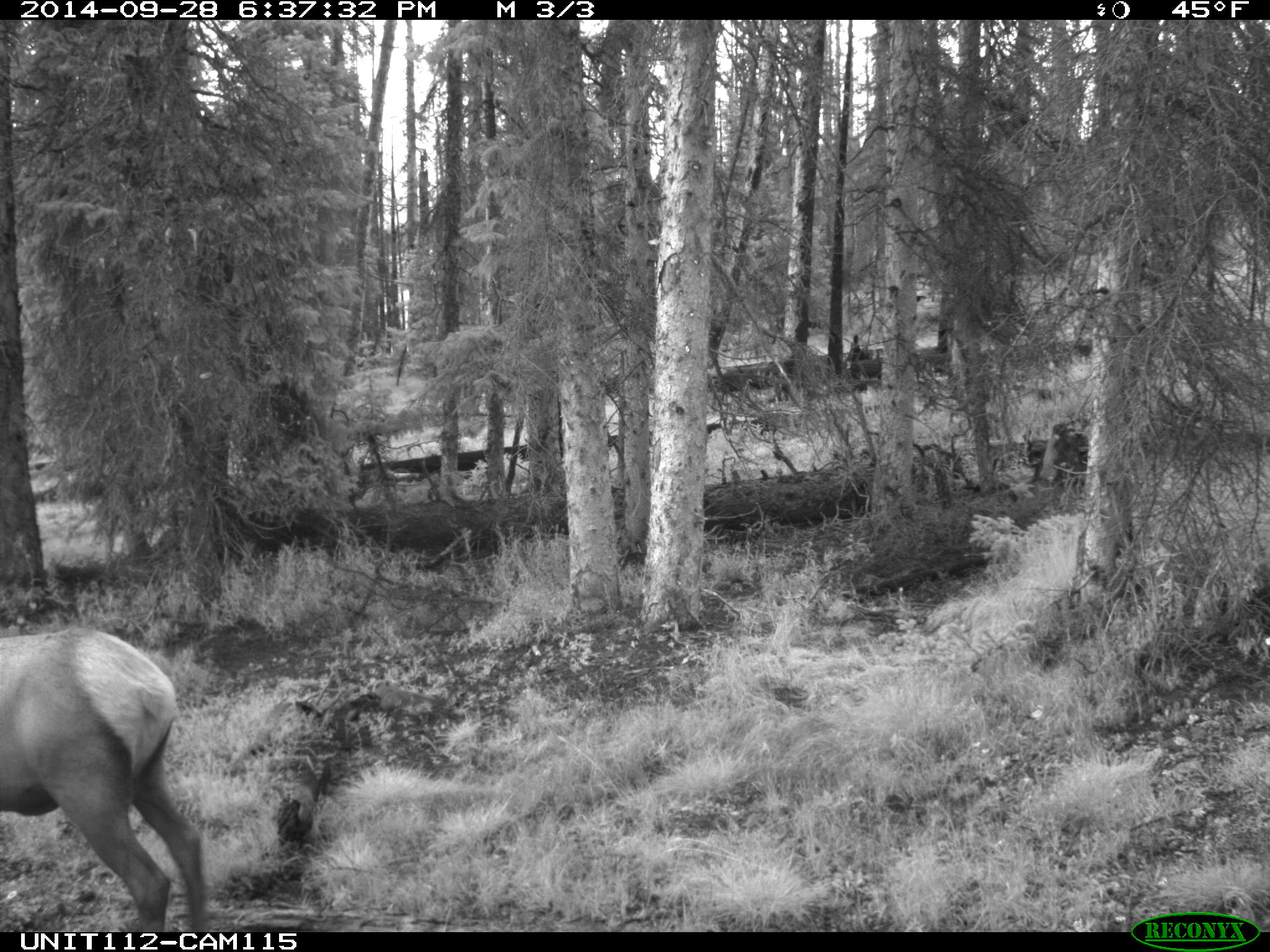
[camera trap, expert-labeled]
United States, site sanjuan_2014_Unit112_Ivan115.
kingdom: Animalia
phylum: Chordata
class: Mammalia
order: Artiodactyla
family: Cervidae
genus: Cervus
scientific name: Cervus elaphus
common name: red deer